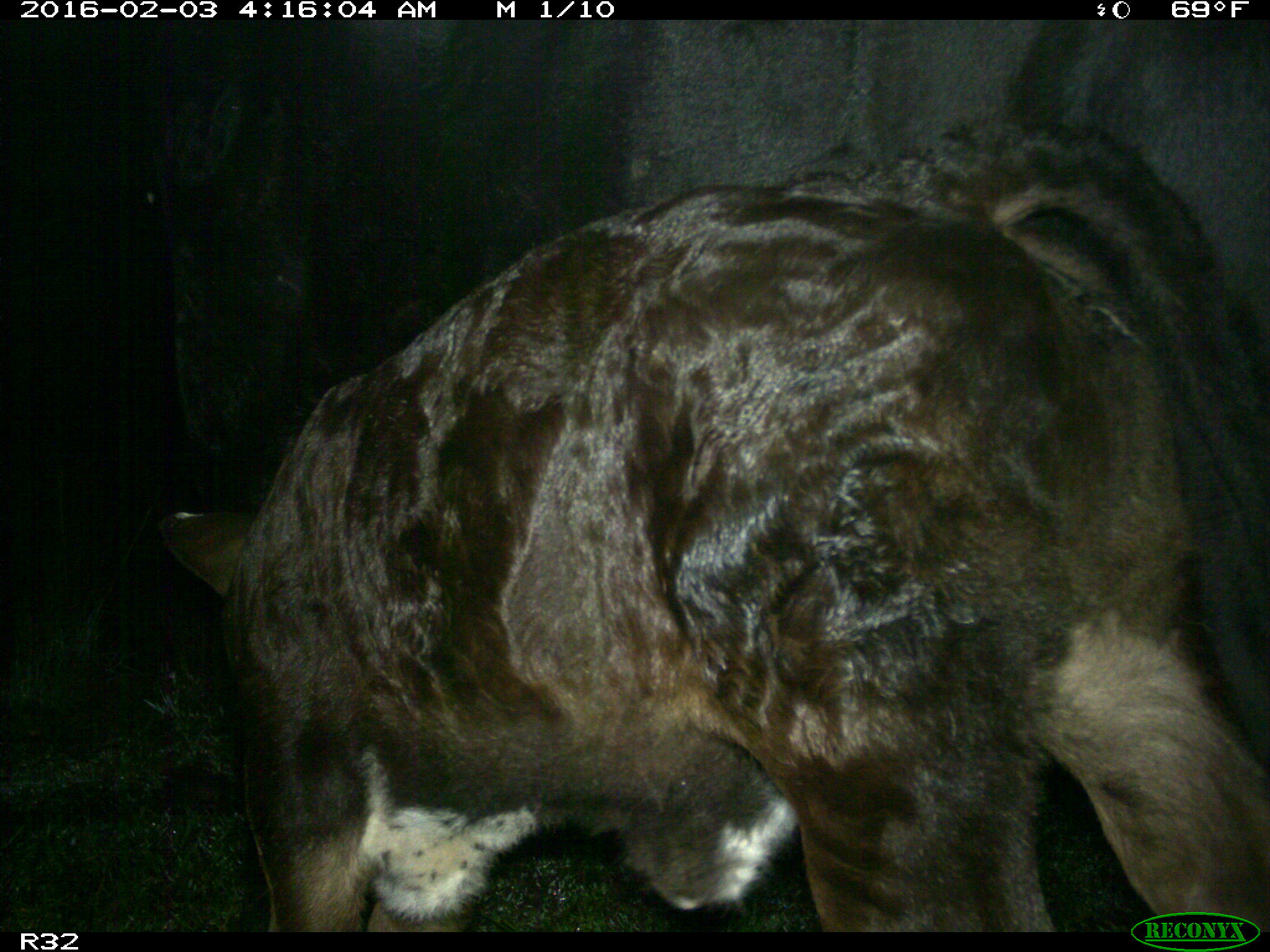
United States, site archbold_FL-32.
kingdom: Animalia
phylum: Chordata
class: Mammalia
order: Artiodactyla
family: Bovidae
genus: Bos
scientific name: Bos taurus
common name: domestic cow